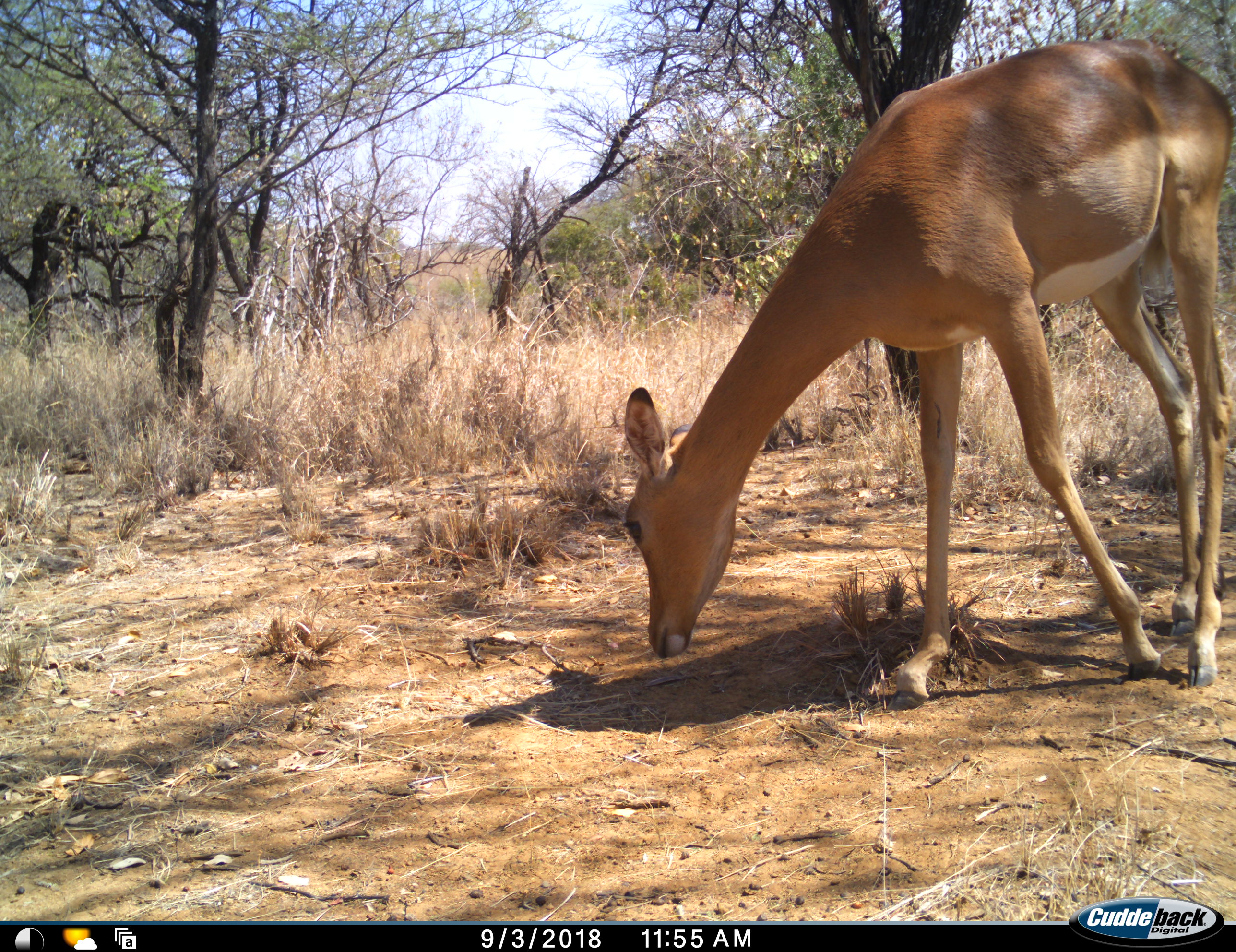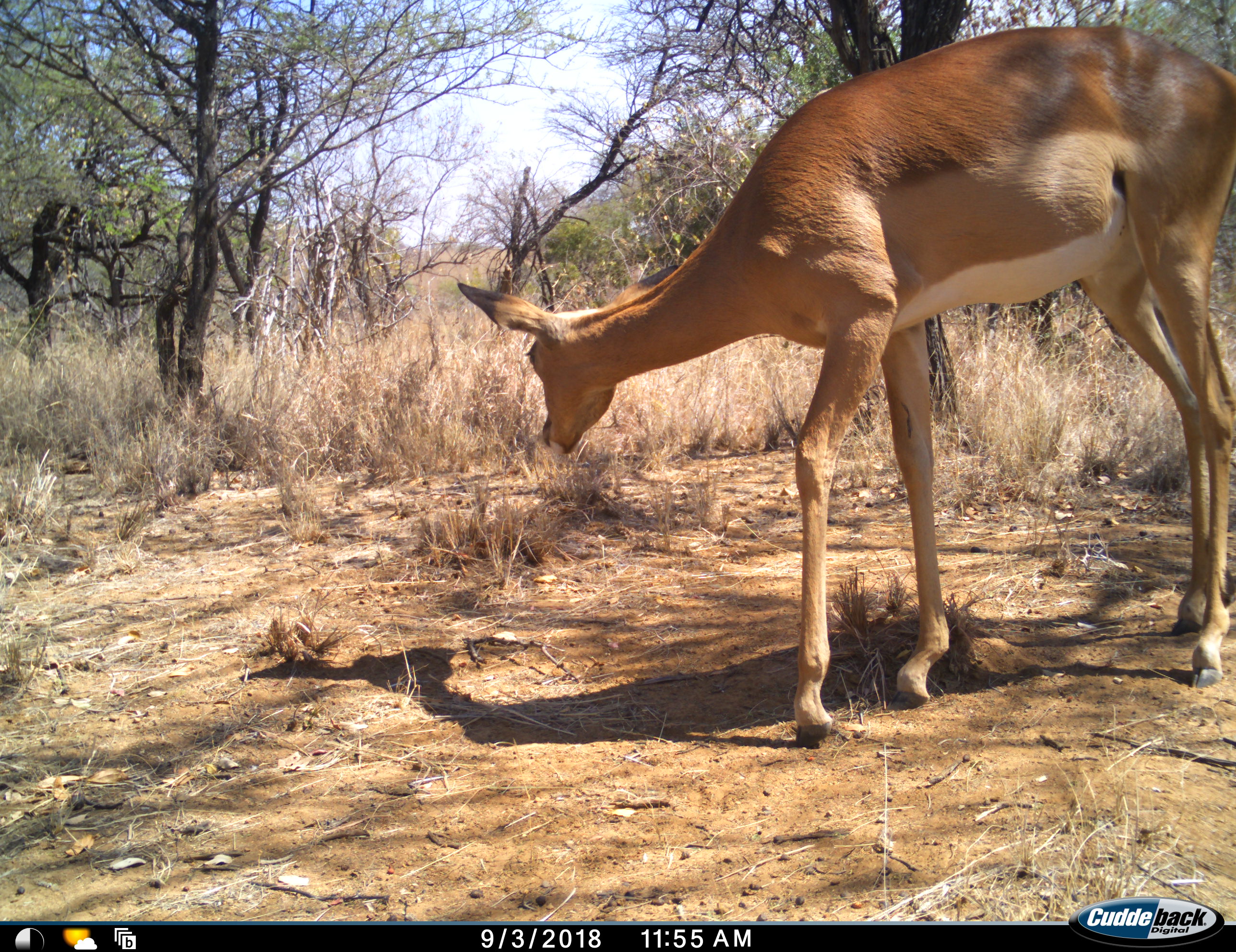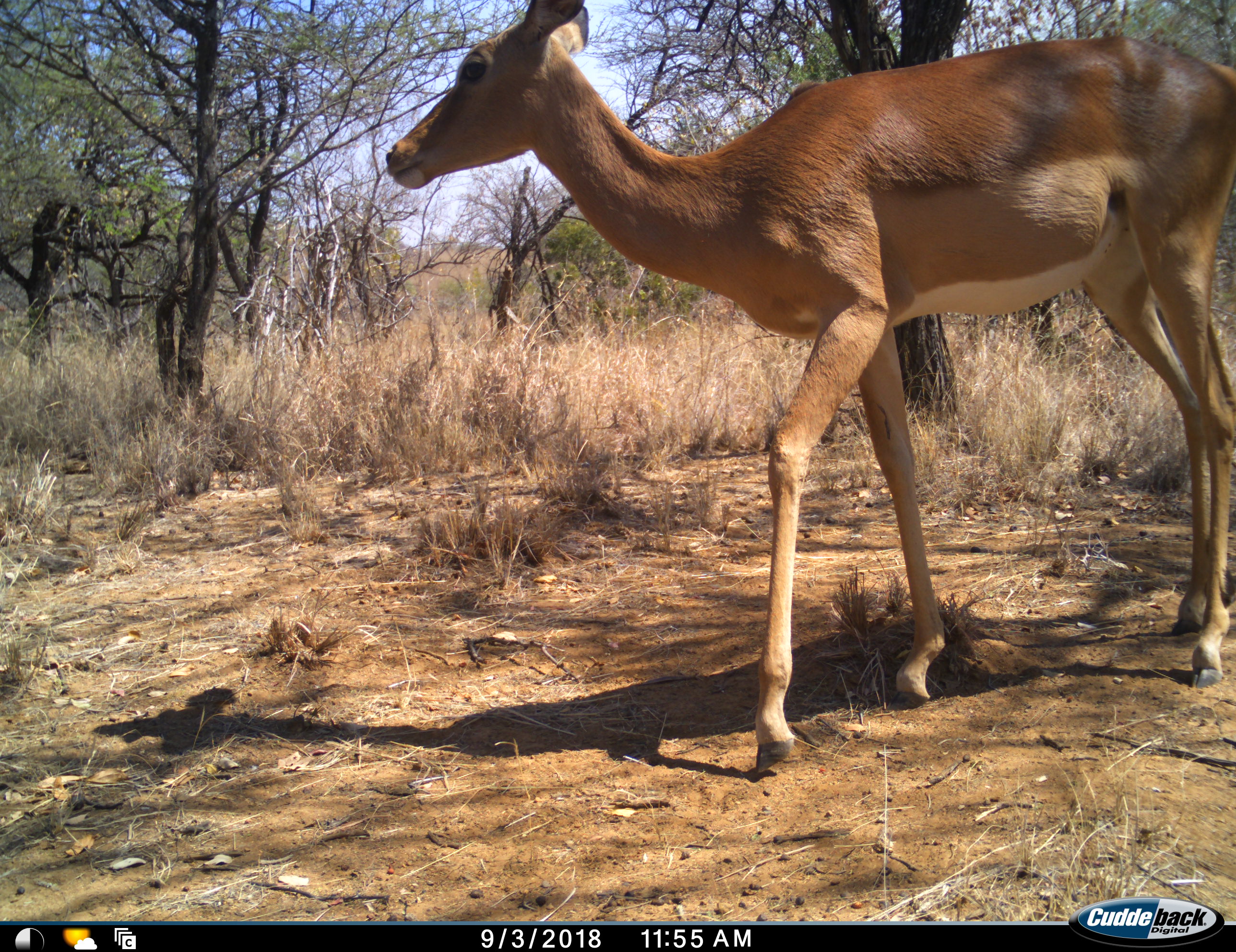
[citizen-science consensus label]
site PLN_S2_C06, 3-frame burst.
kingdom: Animalia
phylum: Chordata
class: Mammalia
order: Artiodactyla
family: Bovidae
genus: Aepyceros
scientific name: Aepyceros melampus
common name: impala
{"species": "impala (Aepyceros melampus)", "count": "1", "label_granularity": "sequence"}